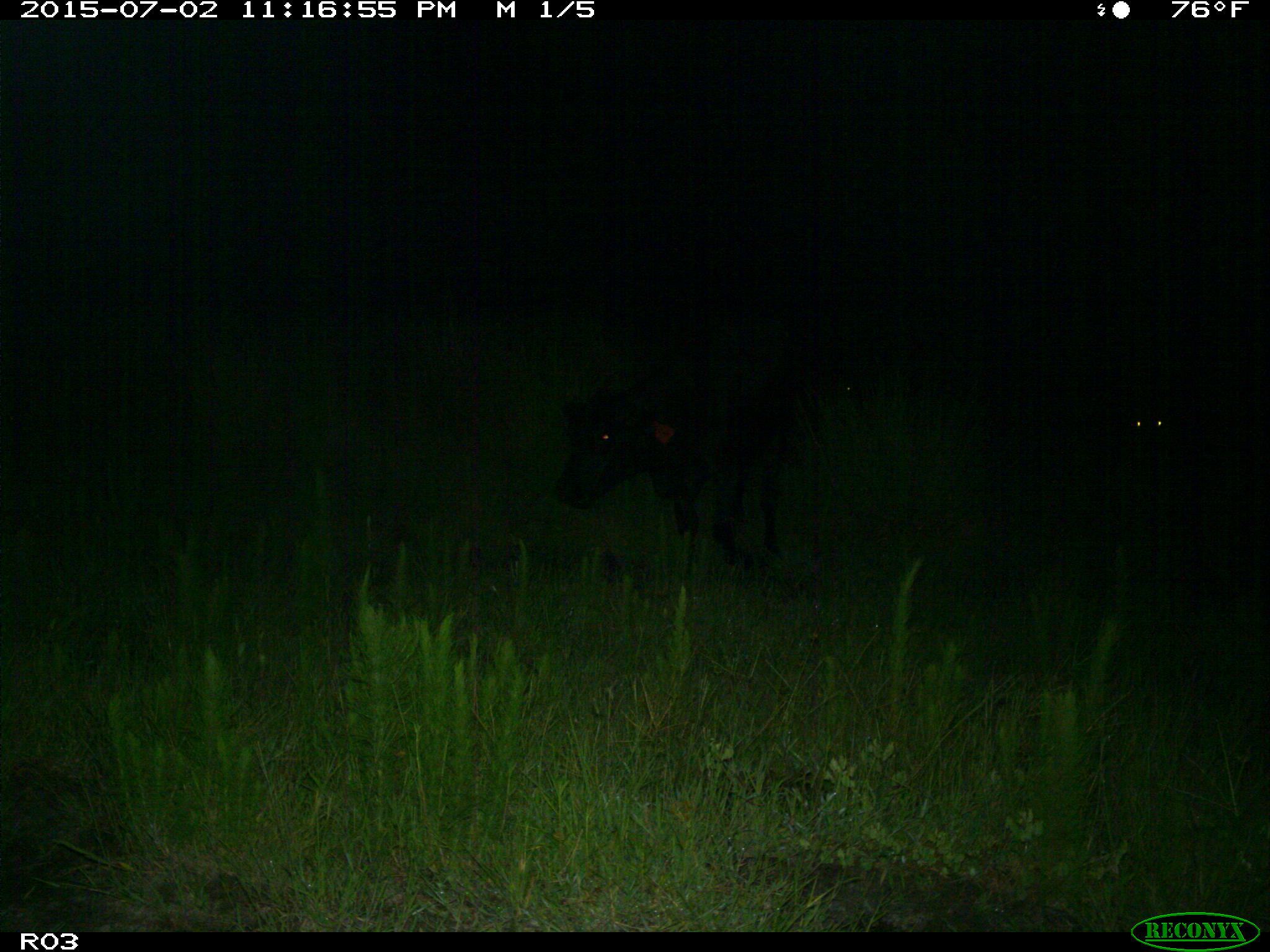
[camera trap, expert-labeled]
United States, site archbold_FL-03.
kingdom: Animalia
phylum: Chordata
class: Mammalia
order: Artiodactyla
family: Bovidae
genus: Bos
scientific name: Bos taurus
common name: domestic cow